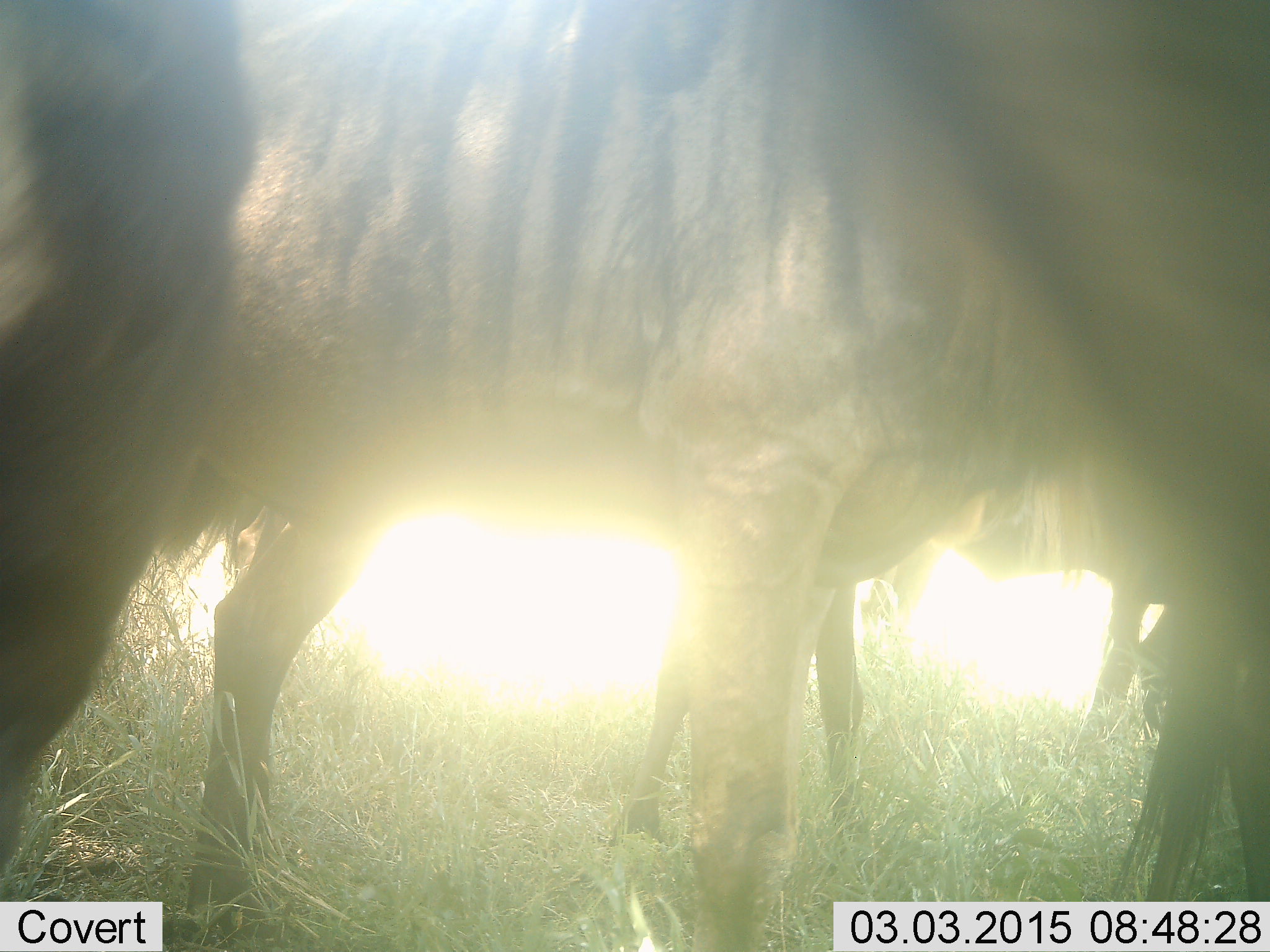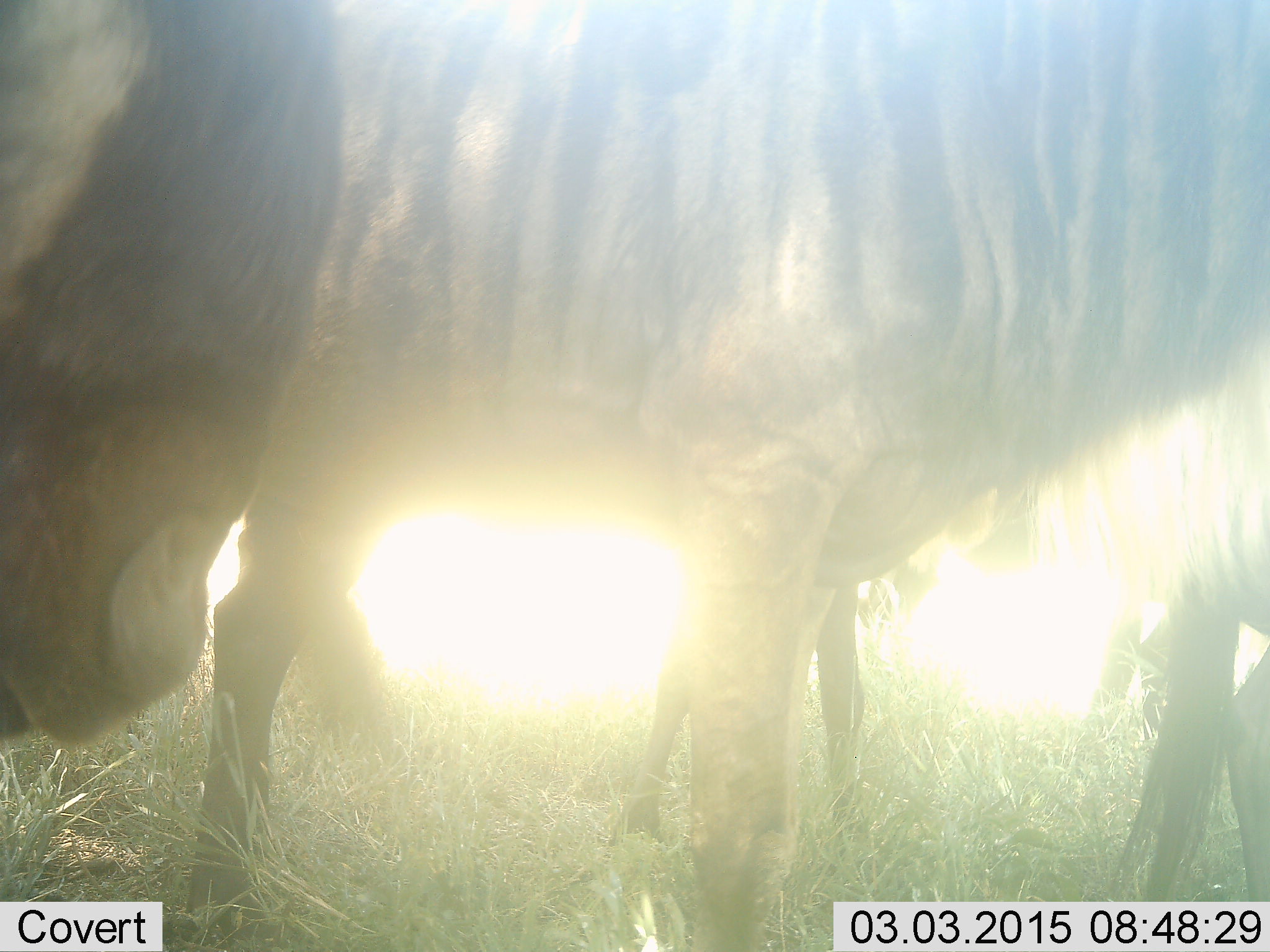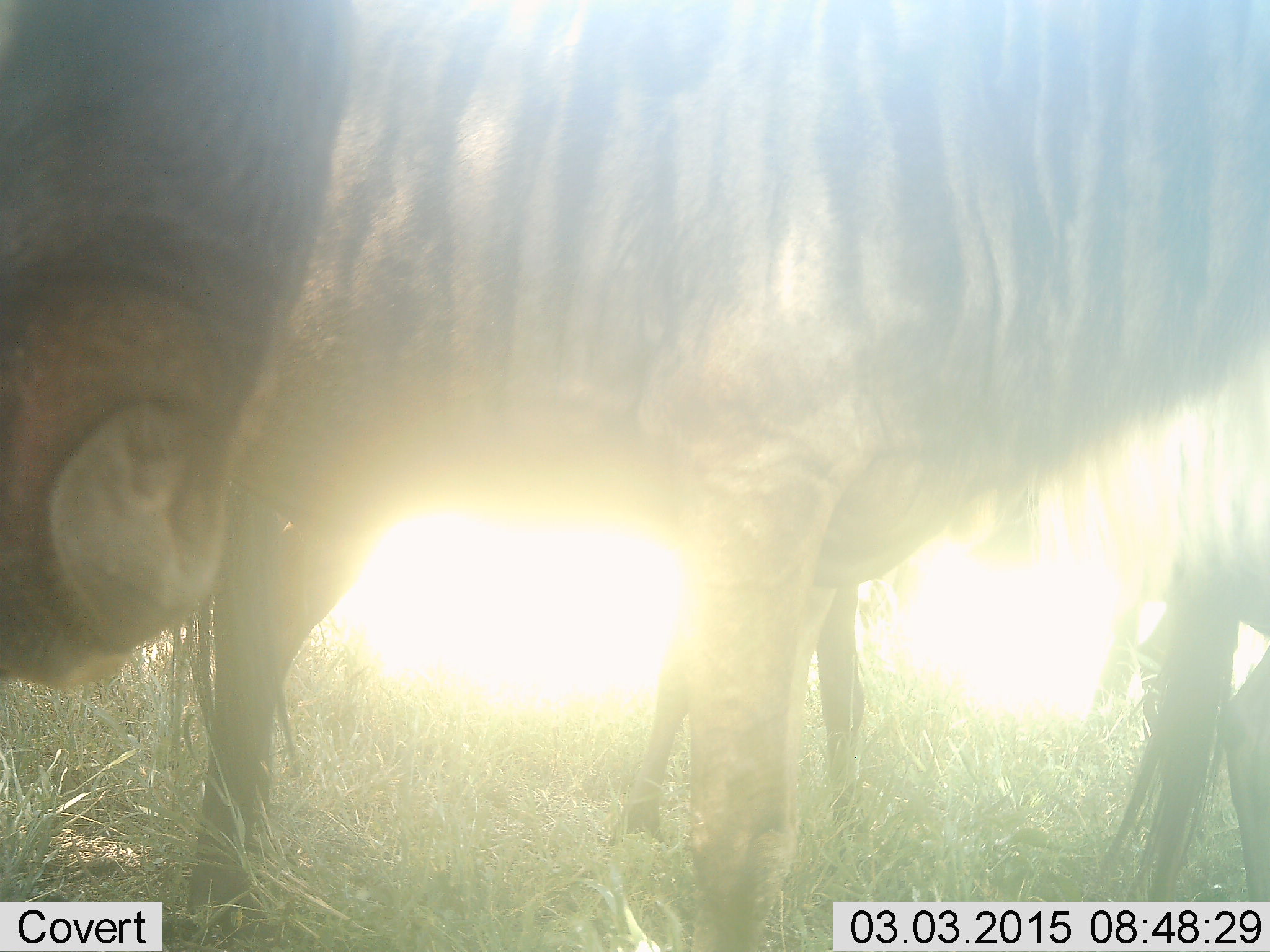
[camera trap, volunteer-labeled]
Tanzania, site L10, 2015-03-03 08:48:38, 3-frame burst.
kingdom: Animalia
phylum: Chordata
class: Mammalia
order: Artiodactyla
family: Bovidae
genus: Connochaetes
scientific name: Connochaetes taurinus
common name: blue wildebeest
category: wildebeest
Wildebeest (blue wildebeest) (Connochaetes taurinus), count 4. Behavior (volunteer vote fractions): standing 90%, resting 10%, moving 0%, interacting 0%. Young present (vote fraction): 10%. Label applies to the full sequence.